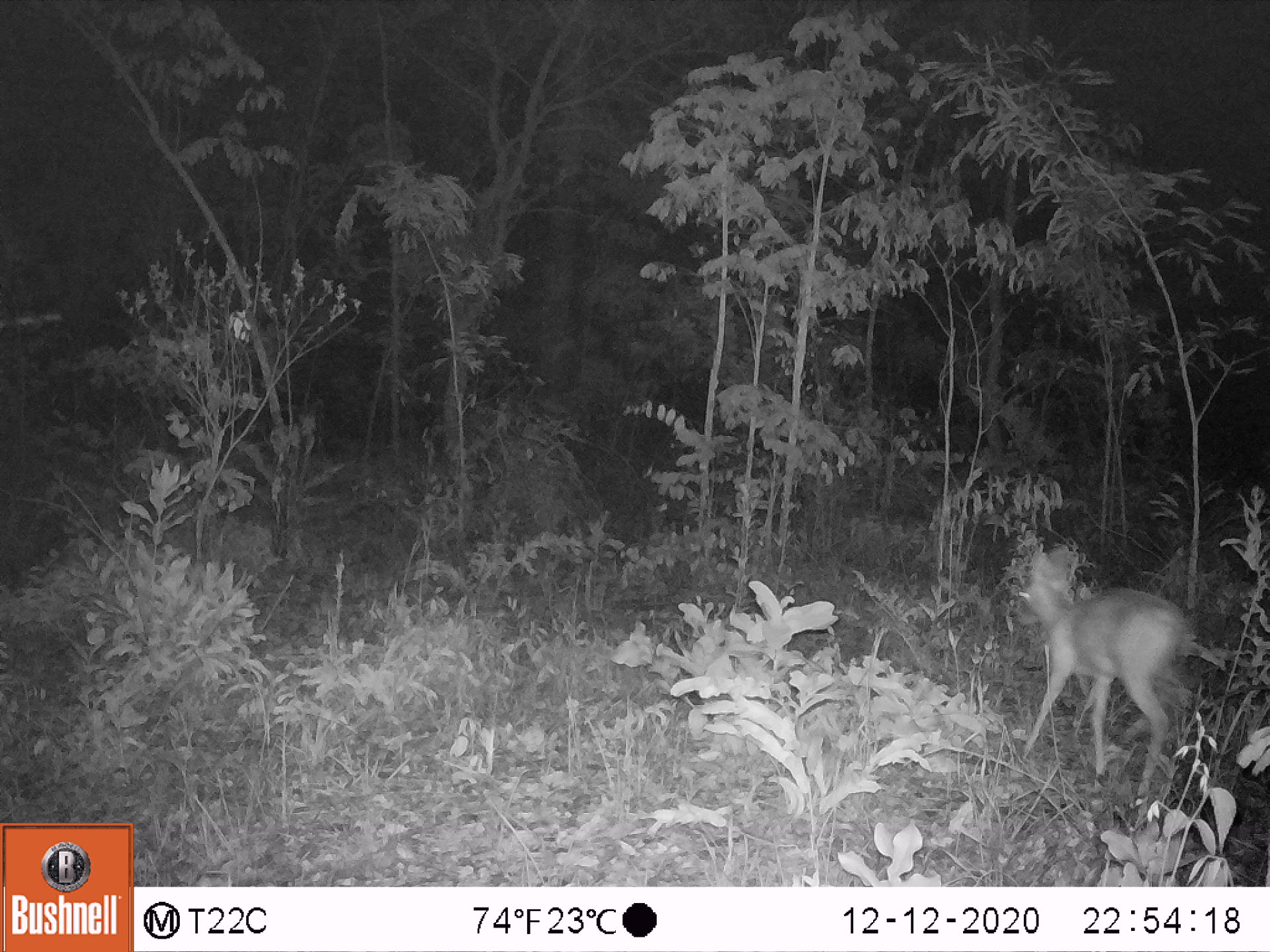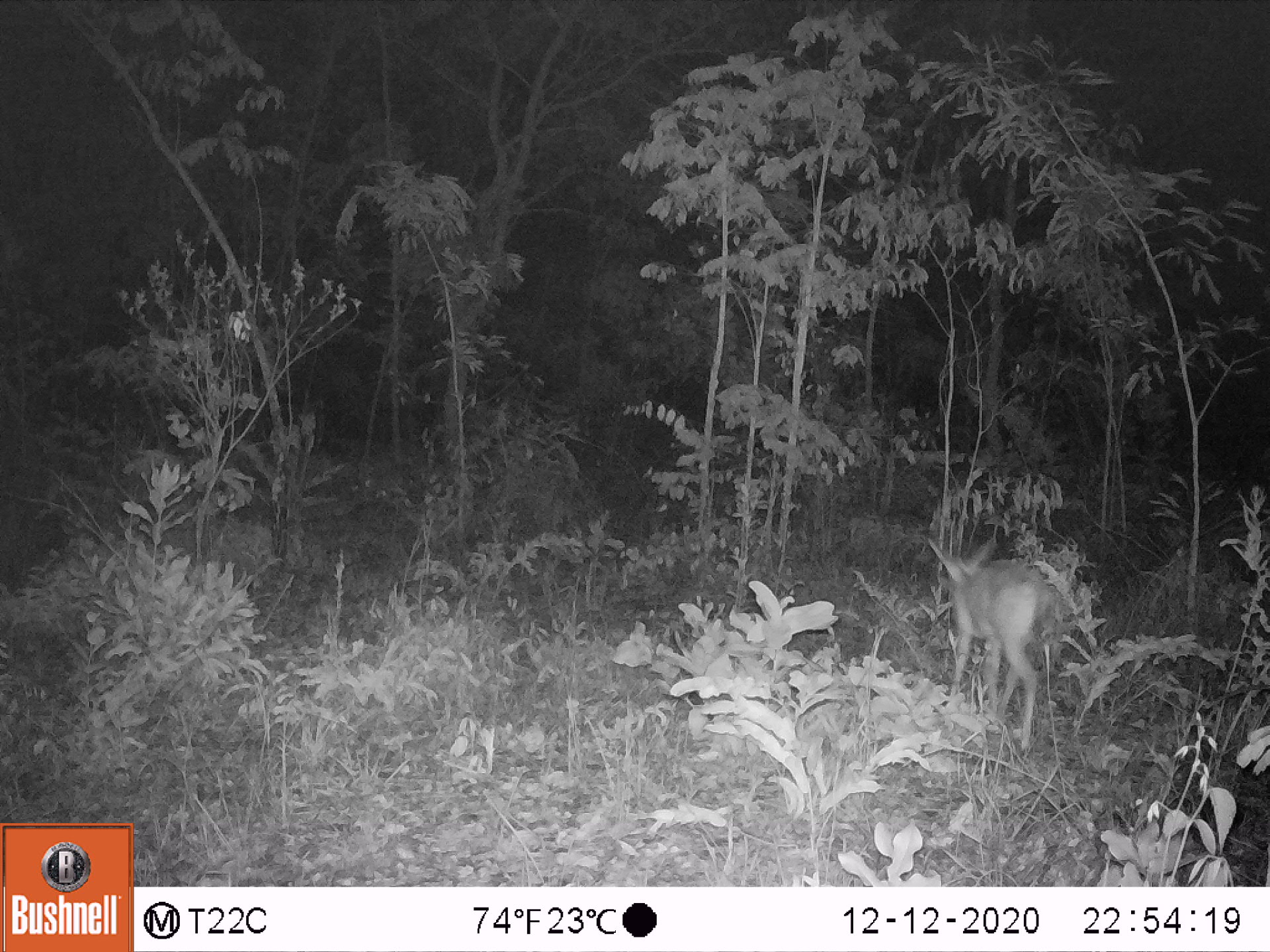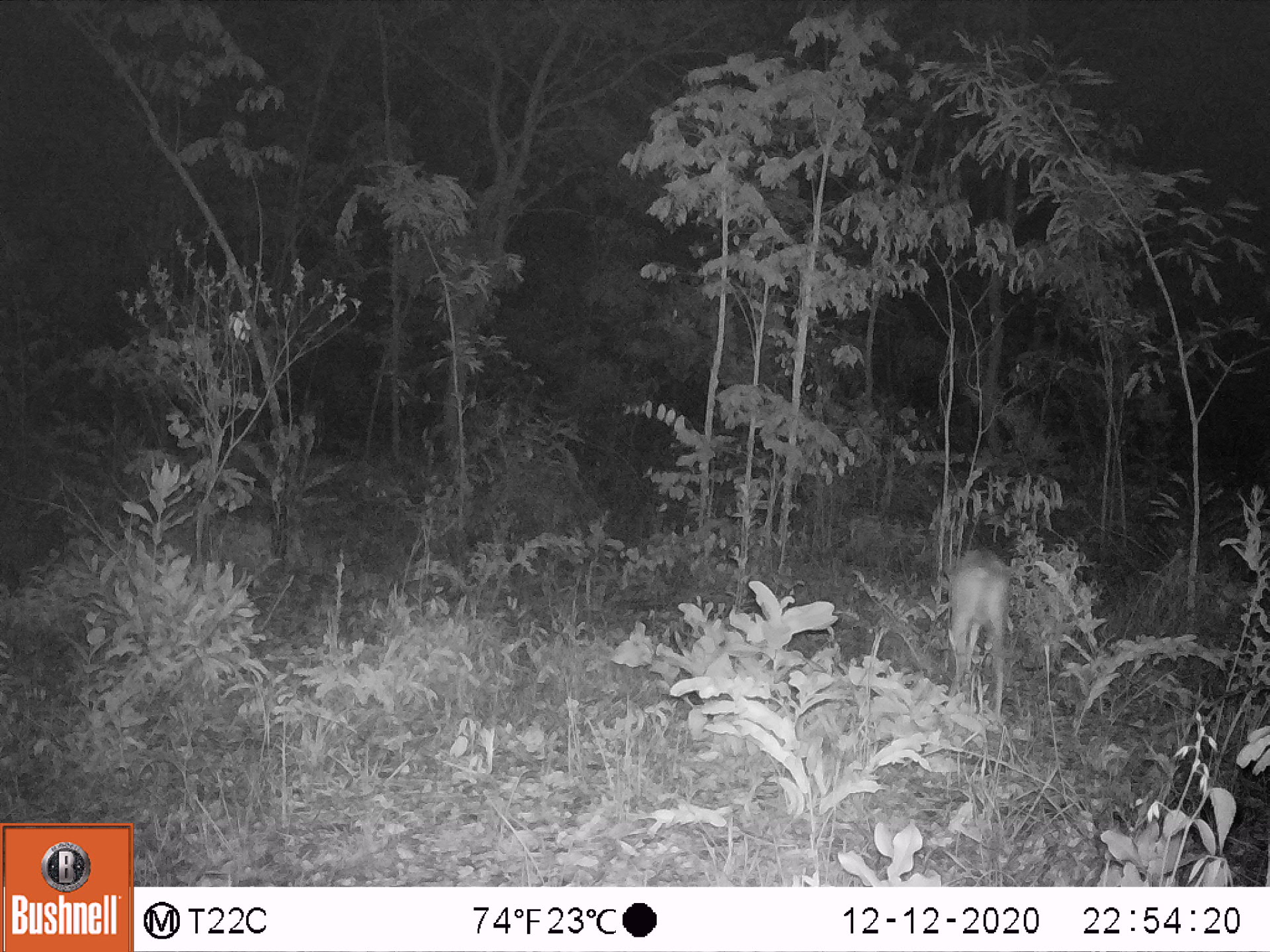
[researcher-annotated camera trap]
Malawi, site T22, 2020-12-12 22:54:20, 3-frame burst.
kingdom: Animalia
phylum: Chordata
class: Mammalia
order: Artiodactyla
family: Bovidae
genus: Sylvicapra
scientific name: Sylvicapra grimmia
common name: common duiker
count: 1